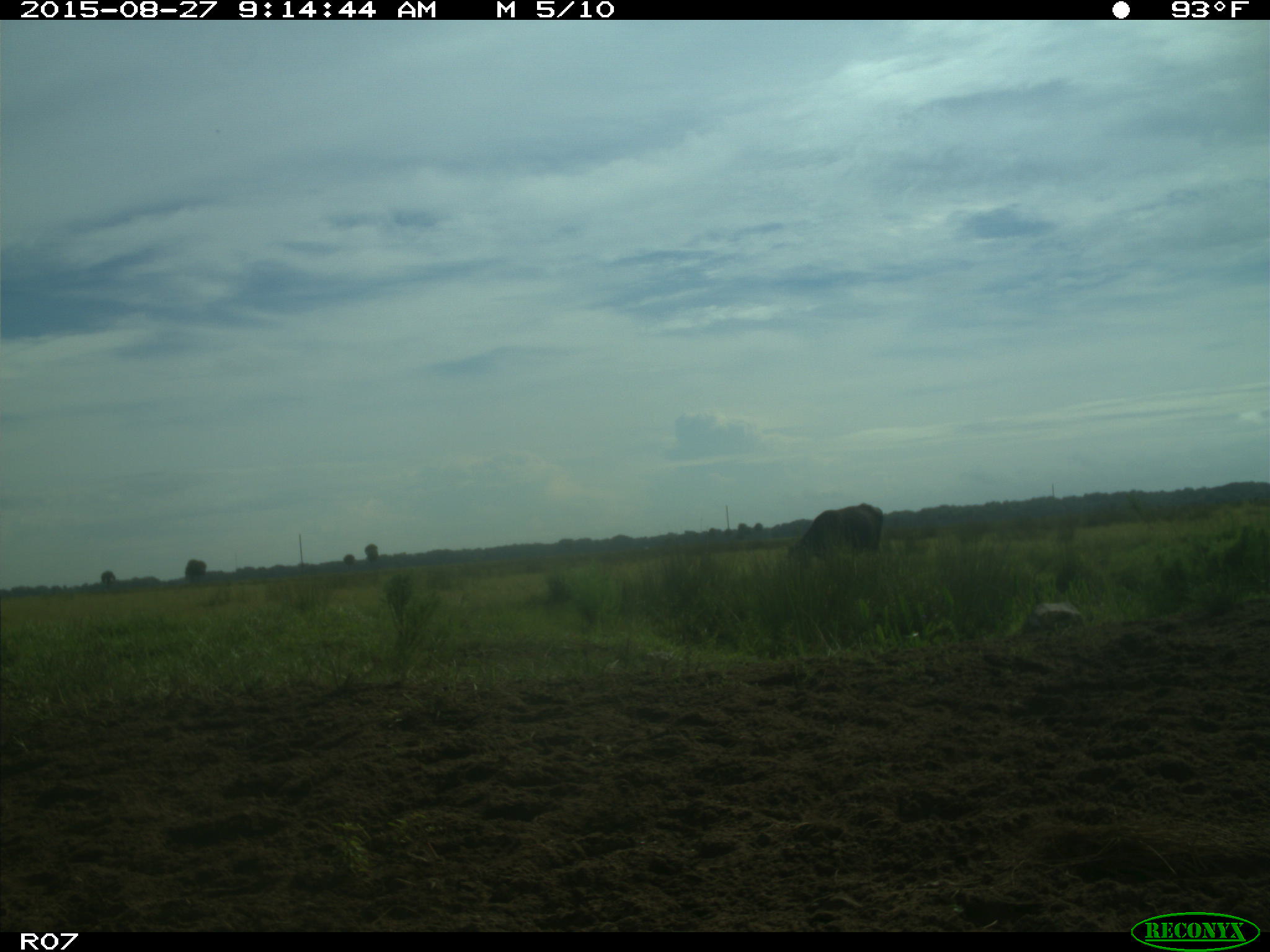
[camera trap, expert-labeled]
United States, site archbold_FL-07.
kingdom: Animalia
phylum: Chordata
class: Mammalia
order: Artiodactyla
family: Bovidae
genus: Bos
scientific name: Bos taurus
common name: domestic cow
Bos taurus (domestic cow).